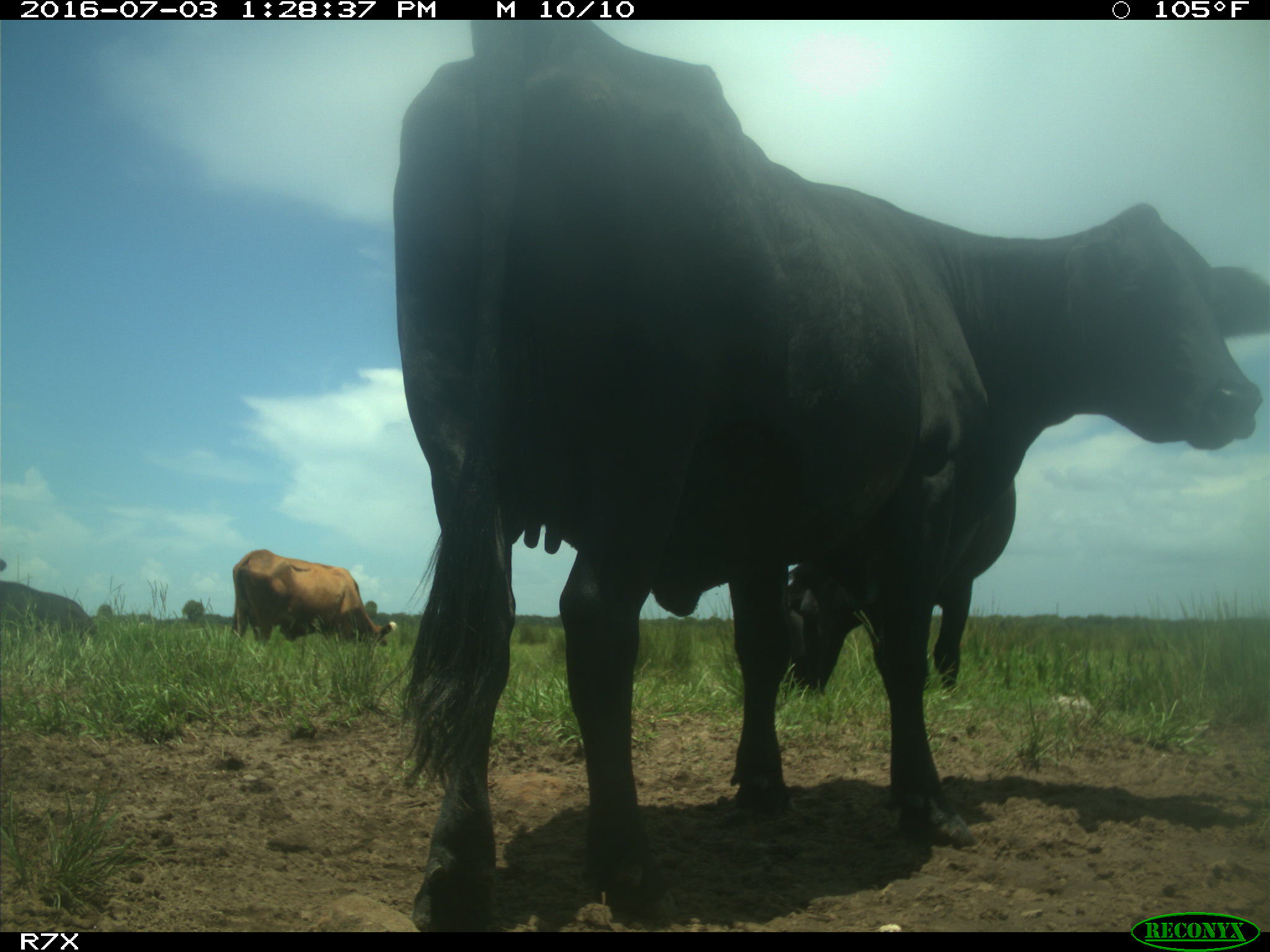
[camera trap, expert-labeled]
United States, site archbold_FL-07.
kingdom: Animalia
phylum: Chordata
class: Mammalia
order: Artiodactyla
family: Bovidae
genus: Bos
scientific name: Bos taurus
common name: domestic cow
Bos taurus (domestic cow).